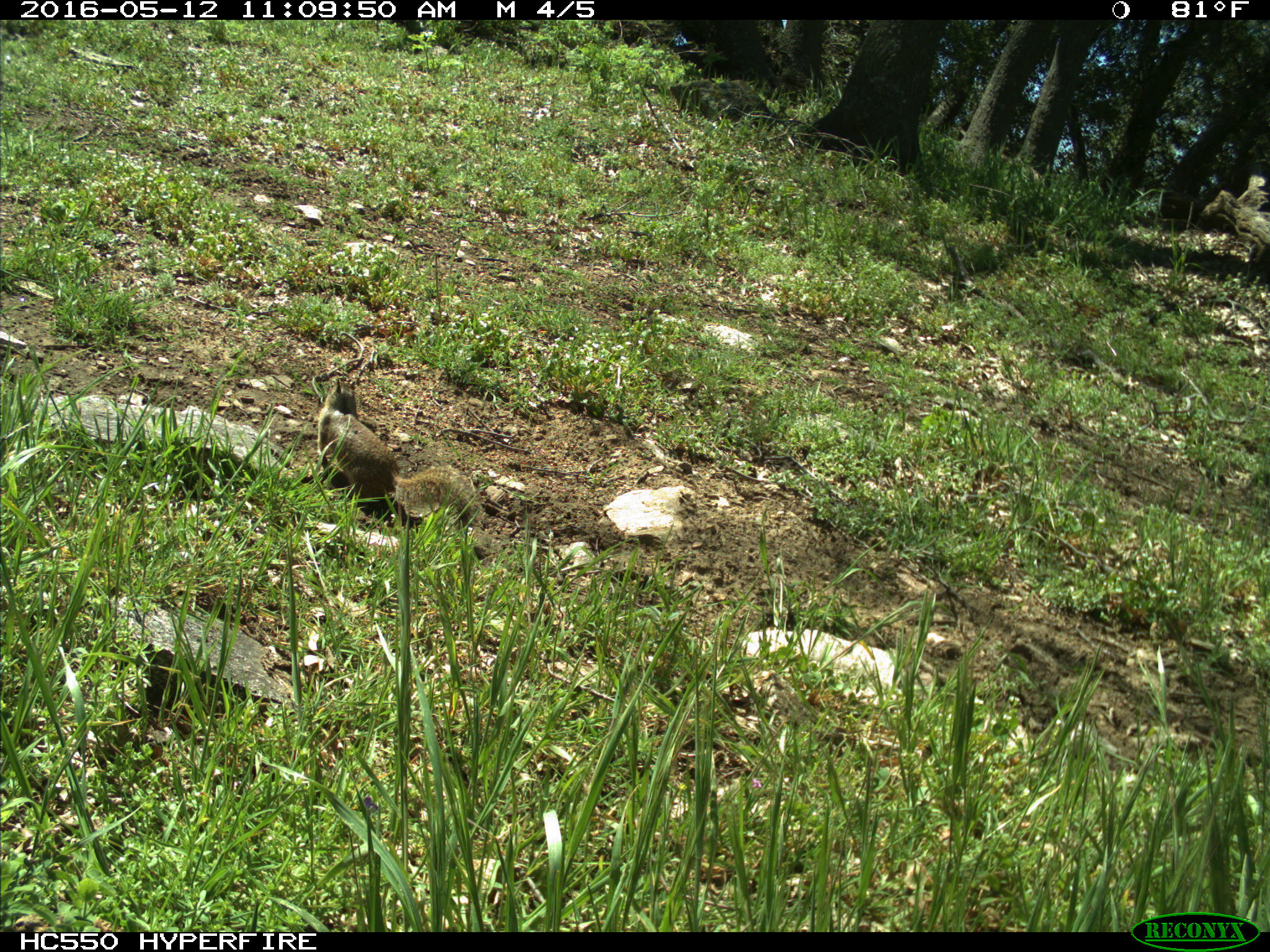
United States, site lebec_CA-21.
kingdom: Animalia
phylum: Chordata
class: Mammalia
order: Rodentia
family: Sciuridae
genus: Otospermophilus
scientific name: Otospermophilus beecheyi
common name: california ground squirrel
Otospermophilus beecheyi (california ground squirrel).